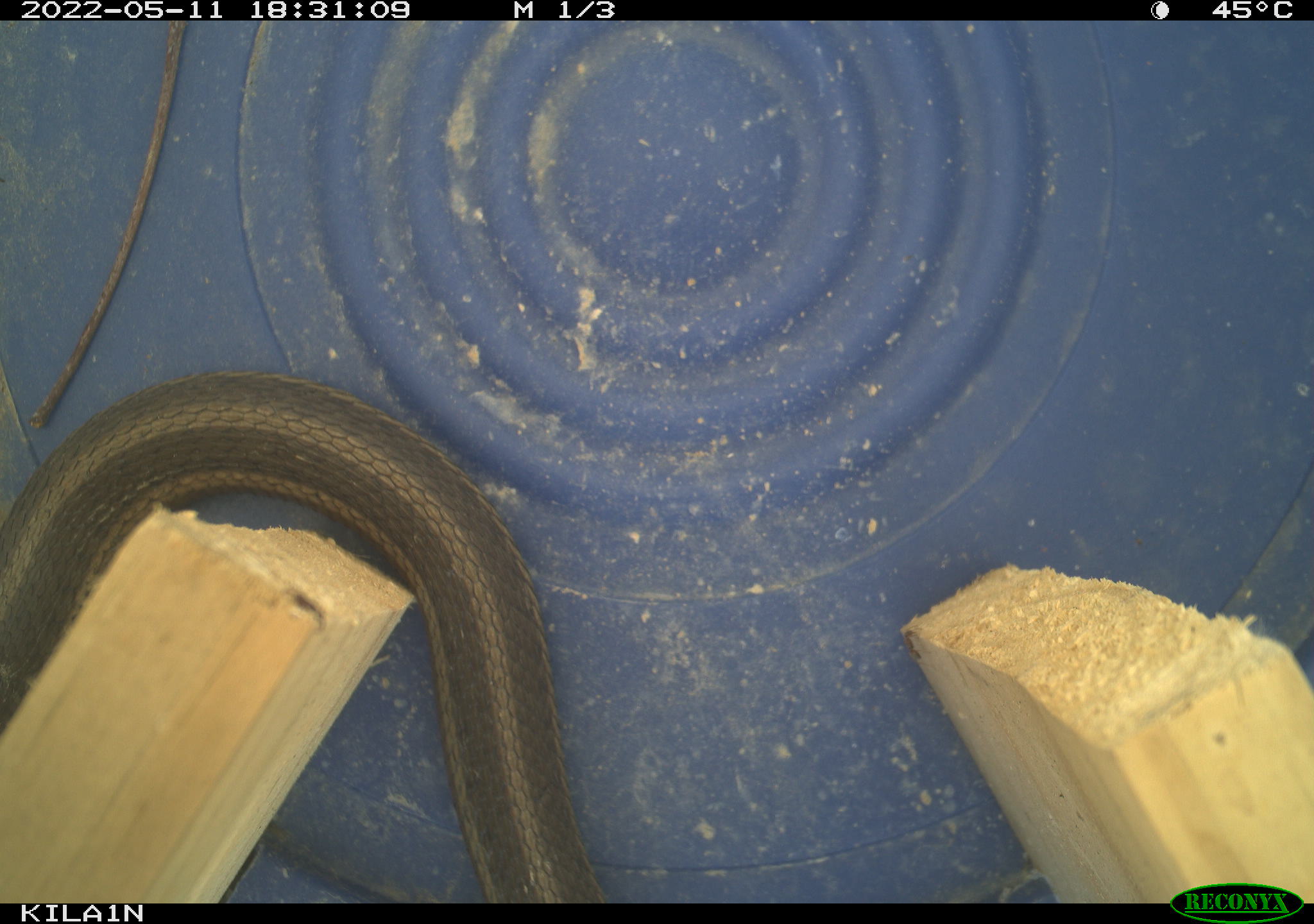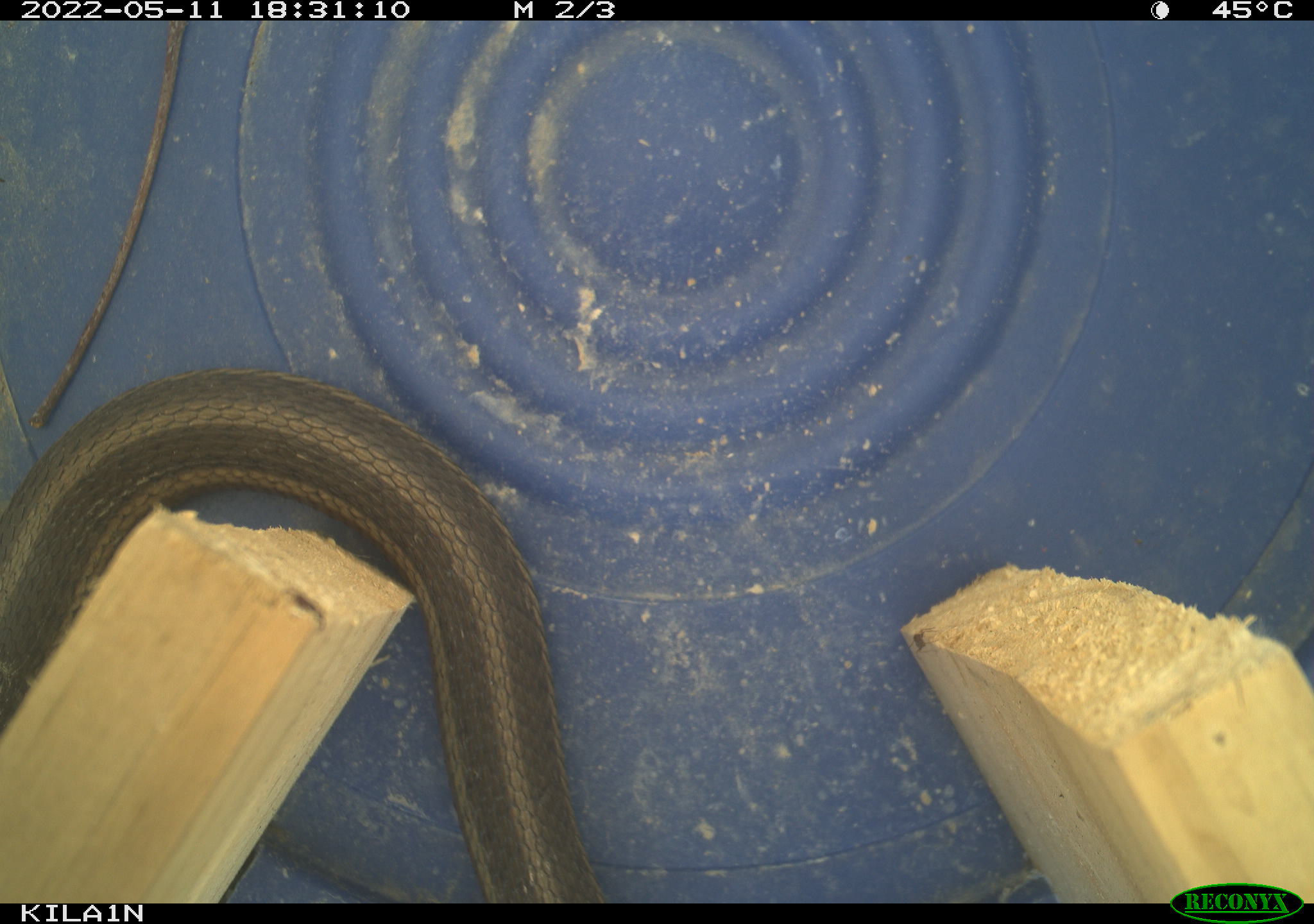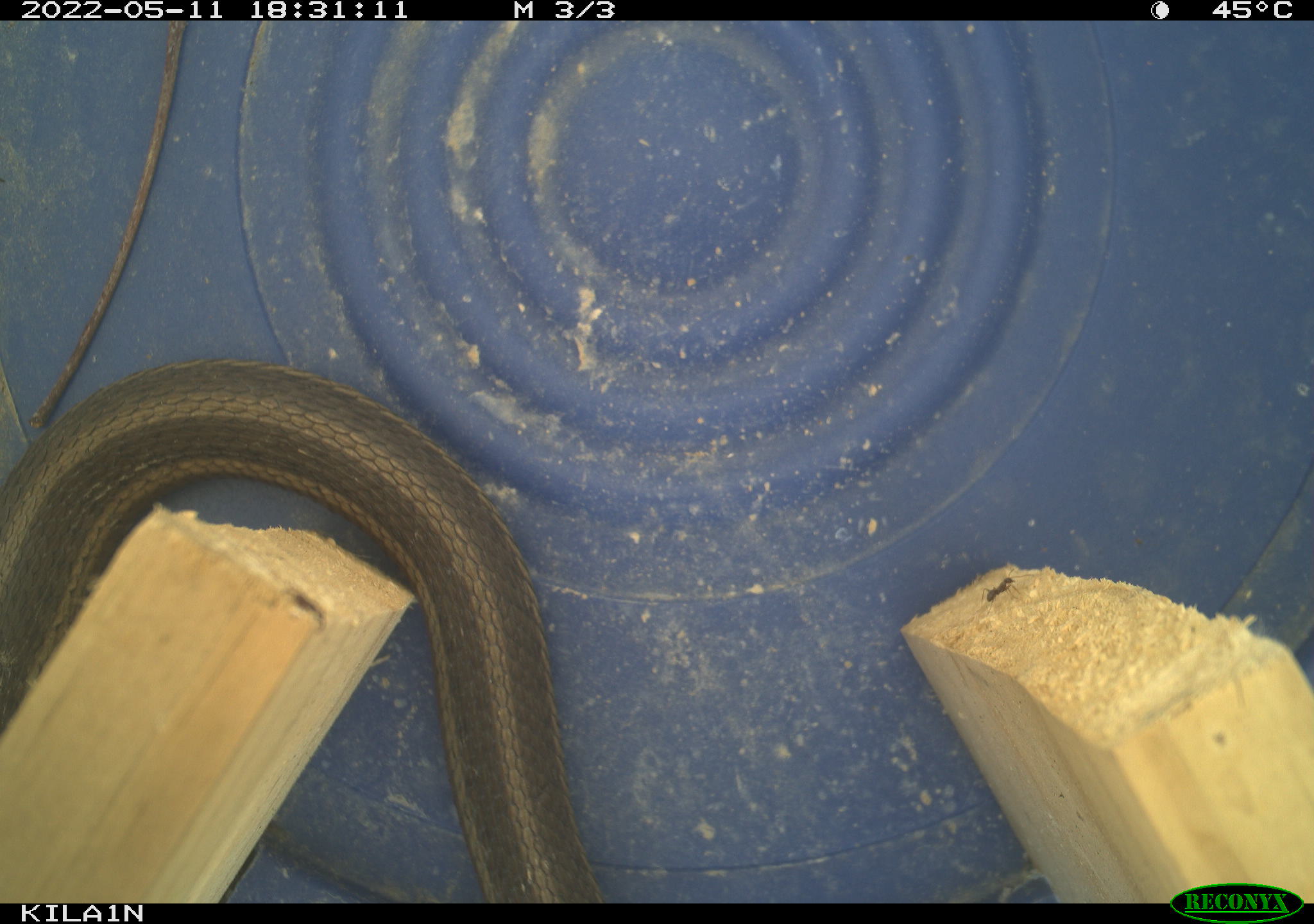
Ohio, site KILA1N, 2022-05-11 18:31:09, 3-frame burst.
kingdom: Animalia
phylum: Chordata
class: Reptilia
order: Squamata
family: Colubridae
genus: Thamnophis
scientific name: Thamnophis sirtalis sirtalis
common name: eastern gartersnake